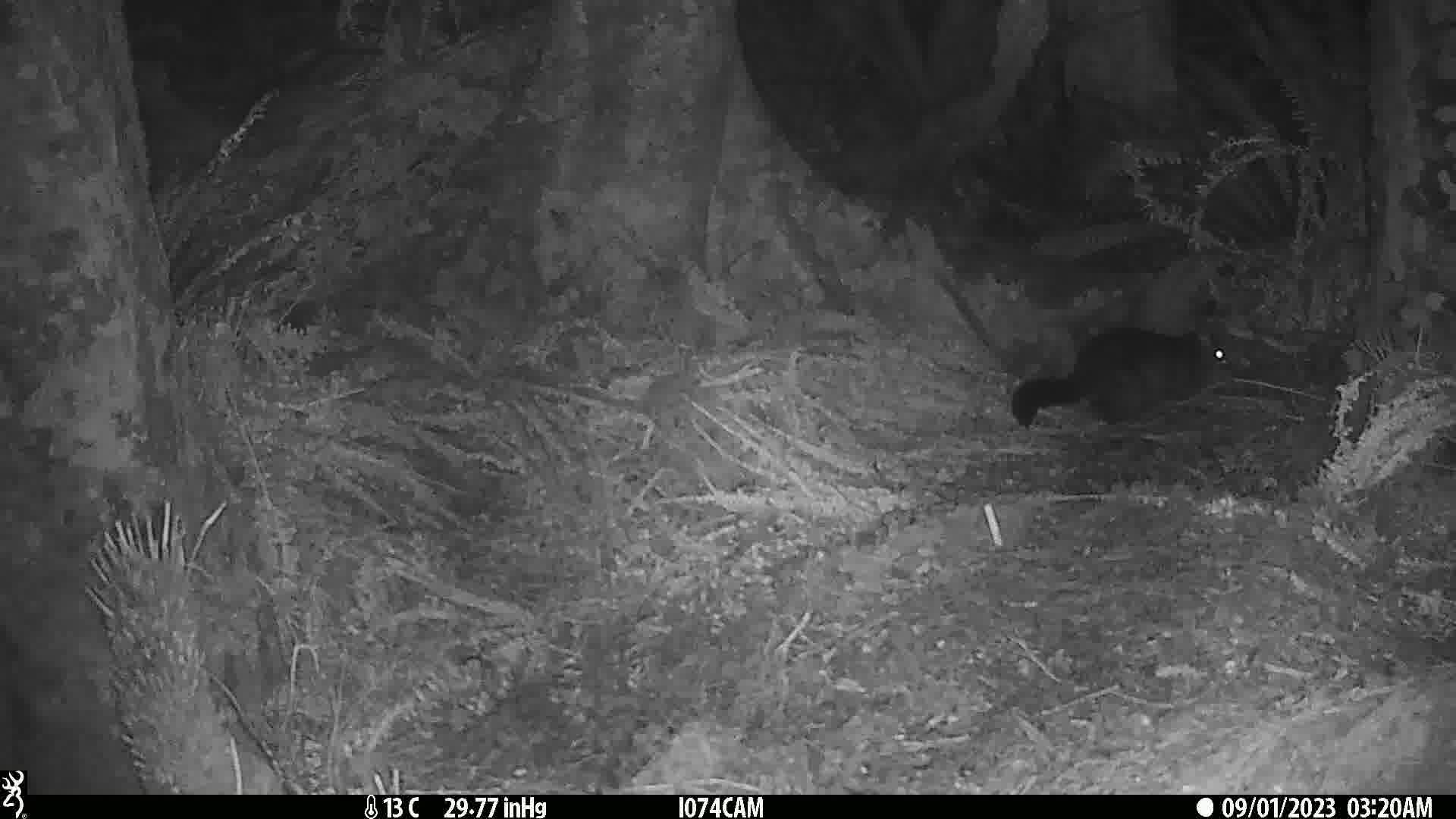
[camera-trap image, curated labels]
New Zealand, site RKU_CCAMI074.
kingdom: Animalia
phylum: Chordata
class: Mammalia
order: Diprotodontia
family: Phalangeridae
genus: Trichosurus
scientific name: Trichosurus vulpecula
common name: common brushtail possum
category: possum